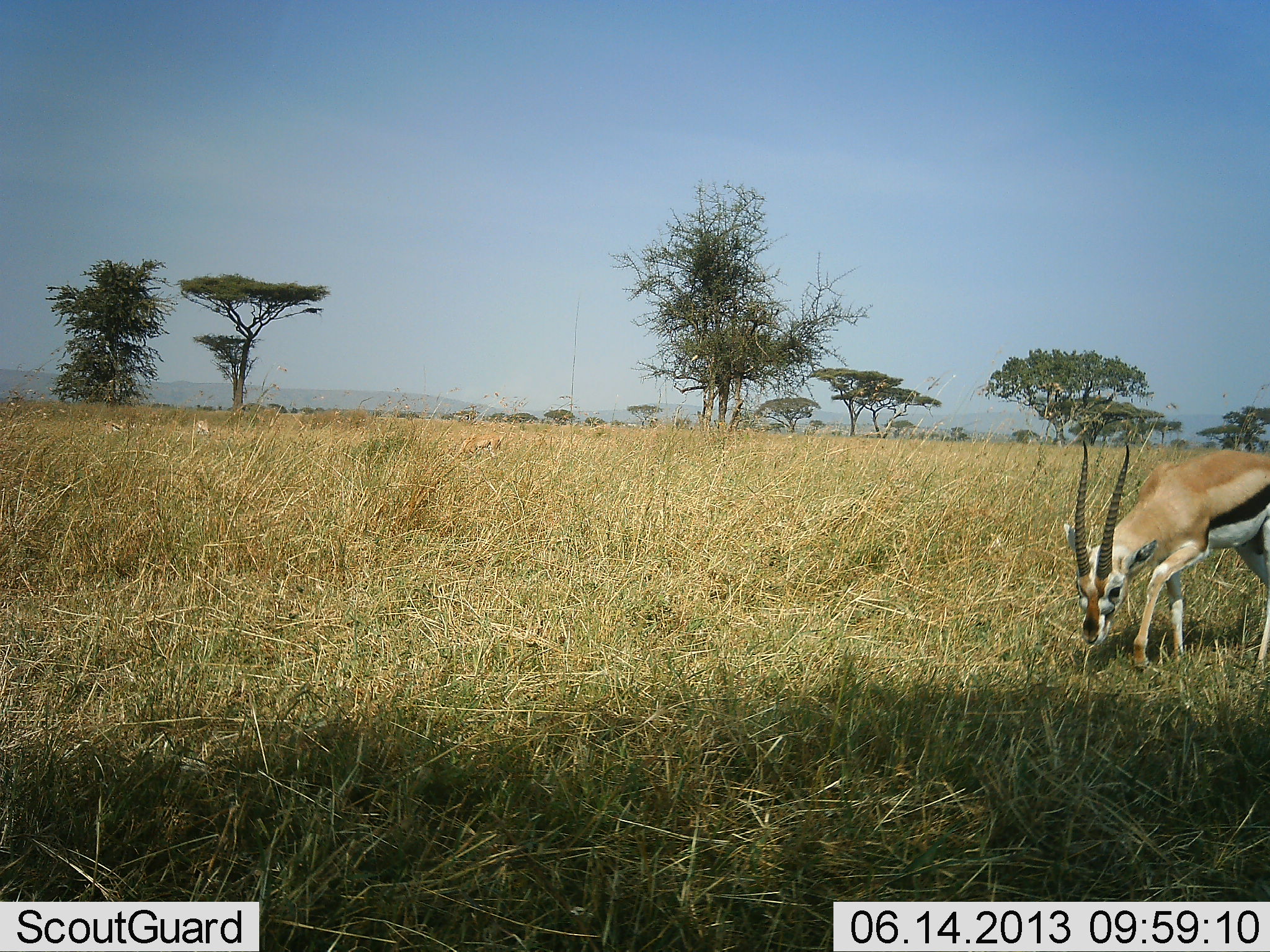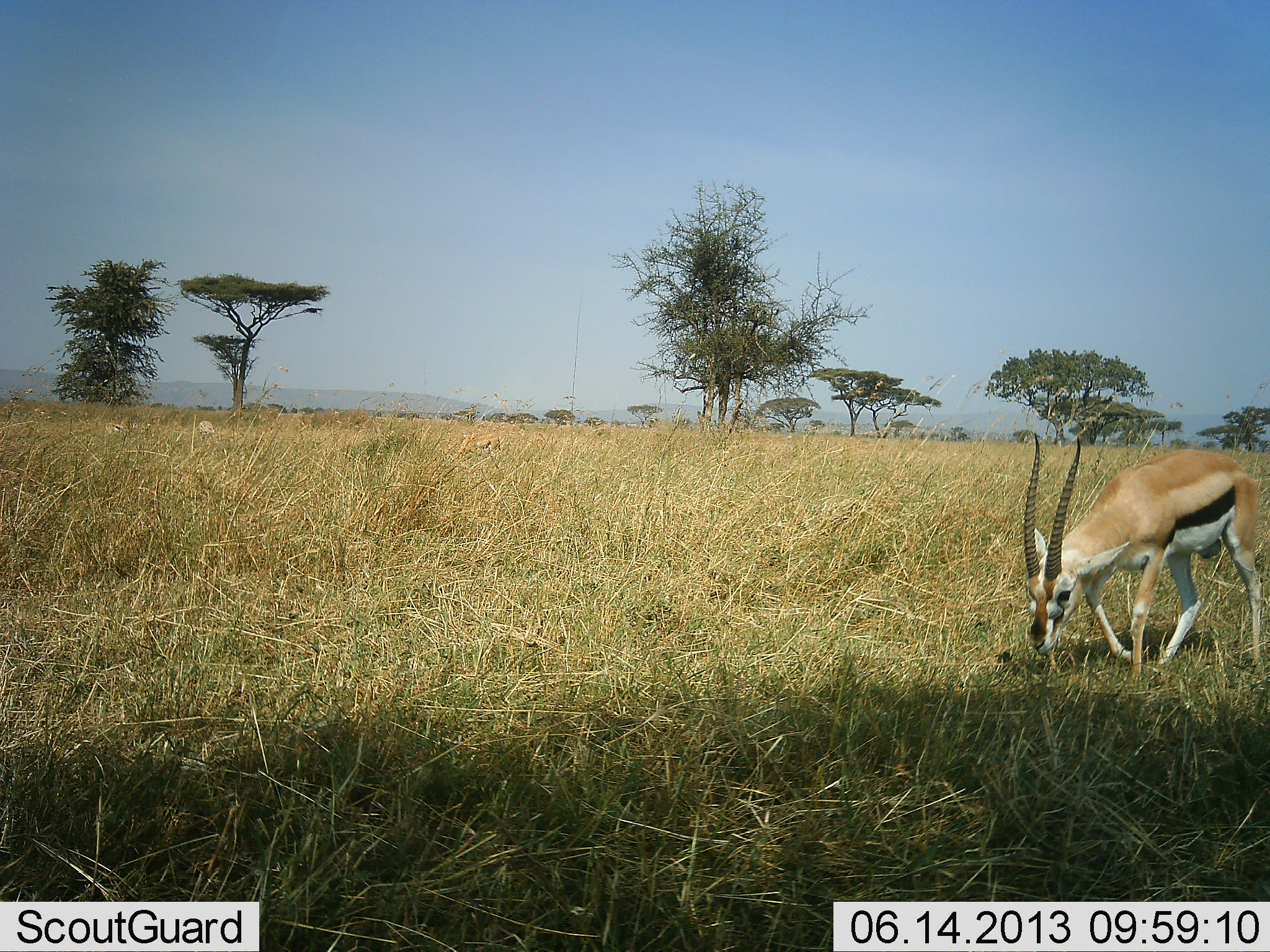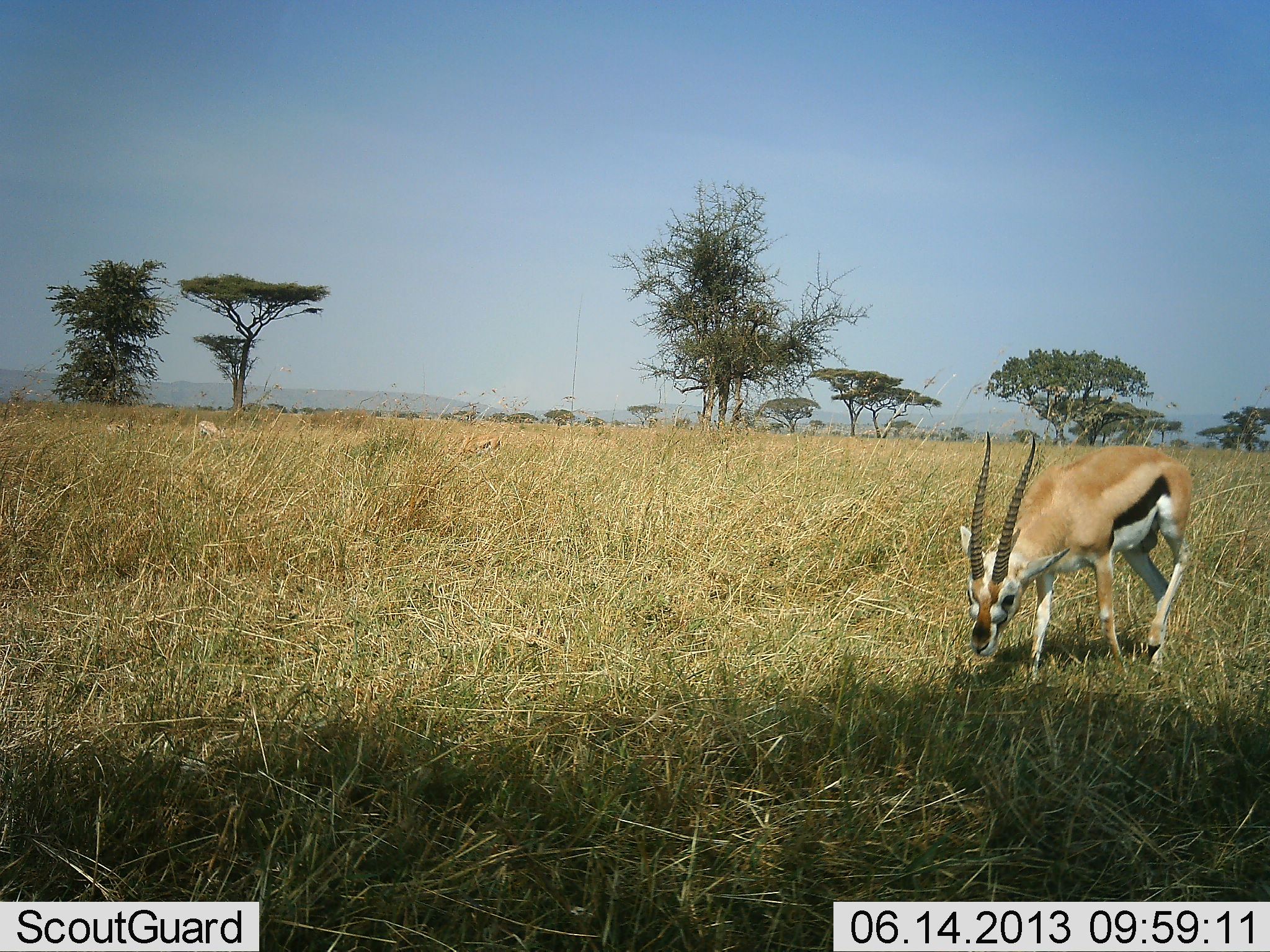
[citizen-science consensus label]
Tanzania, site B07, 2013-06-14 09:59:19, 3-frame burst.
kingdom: Animalia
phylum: Chordata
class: Mammalia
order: Artiodactyla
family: Bovidae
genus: Eudorcas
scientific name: Eudorcas thomsonii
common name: thomson's gazelle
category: gazellethomsons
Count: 1.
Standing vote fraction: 30%.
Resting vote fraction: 0%.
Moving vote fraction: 60%.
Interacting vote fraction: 0%.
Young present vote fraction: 0%.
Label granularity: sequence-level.